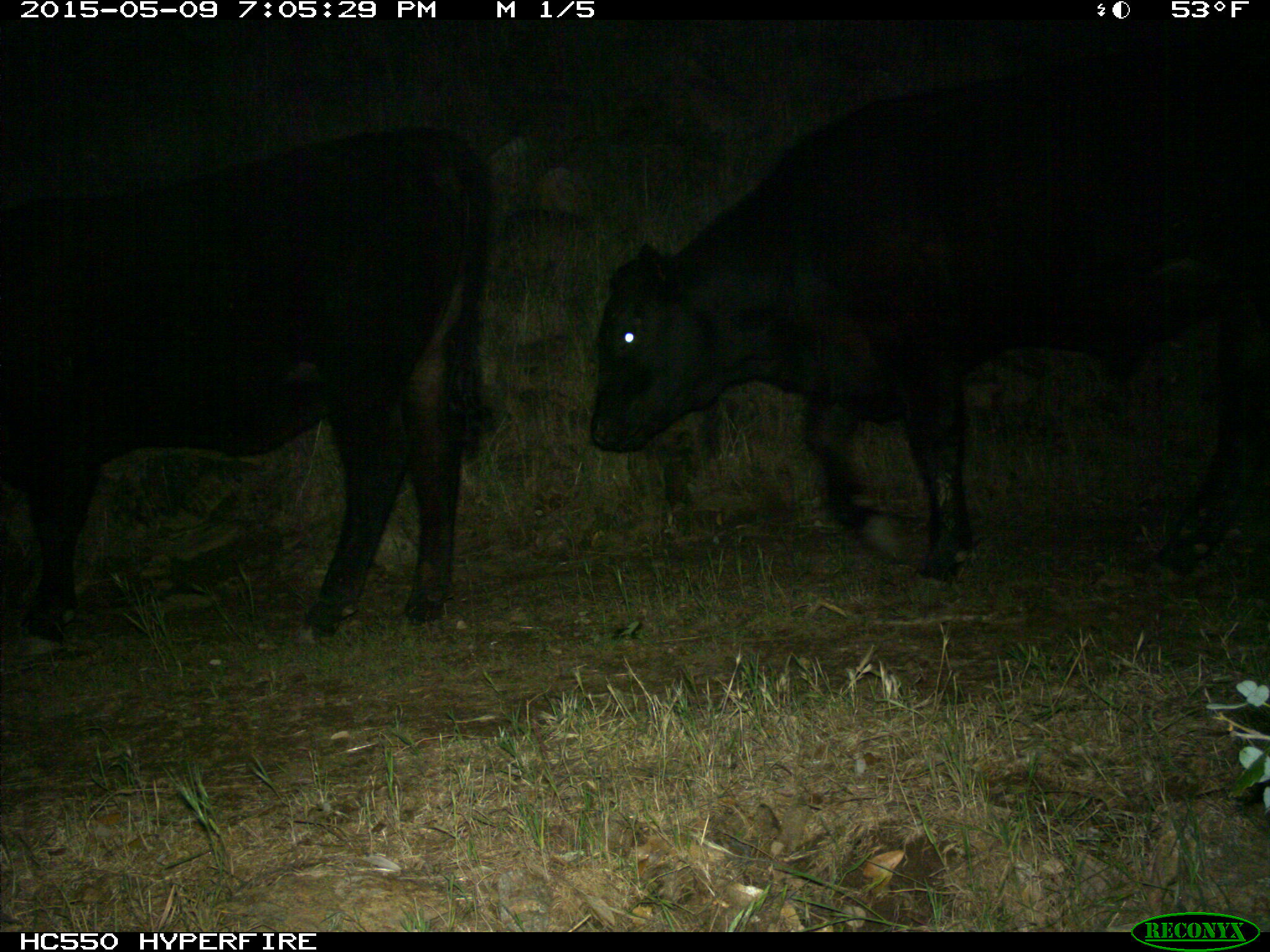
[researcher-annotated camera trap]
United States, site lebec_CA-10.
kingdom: Animalia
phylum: Chordata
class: Mammalia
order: Artiodactyla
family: Bovidae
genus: Bos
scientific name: Bos taurus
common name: domestic cow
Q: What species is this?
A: Bos taurus (domestic cow).